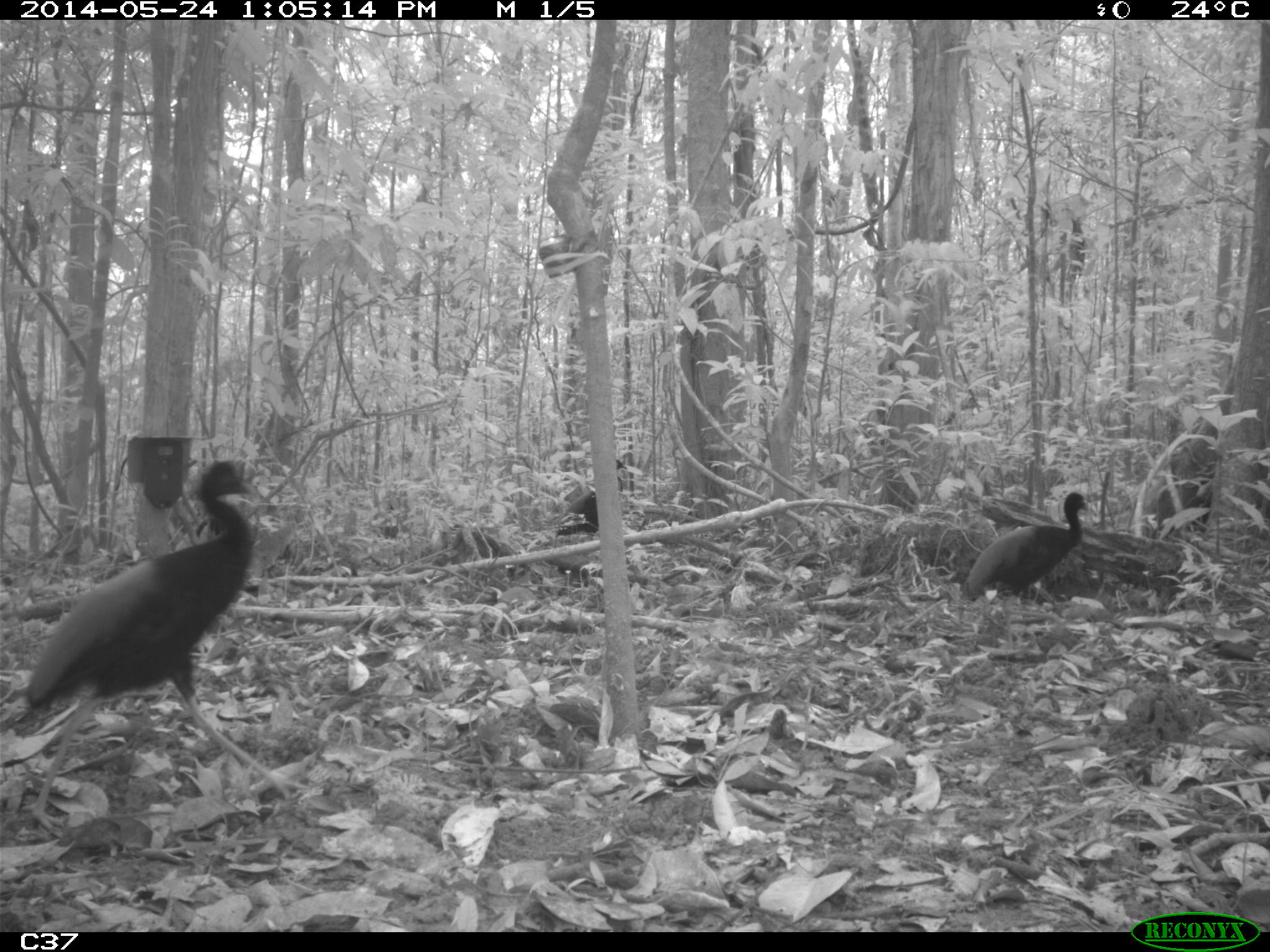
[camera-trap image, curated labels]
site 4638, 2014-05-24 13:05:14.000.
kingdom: Animalia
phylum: Chordata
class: Aves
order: Gruiformes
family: Psophiidae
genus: Psophia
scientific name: Psophia crepitans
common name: gray-winged trumpeter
Psophia crepitans (gray-winged trumpeter), count 4, age adult.